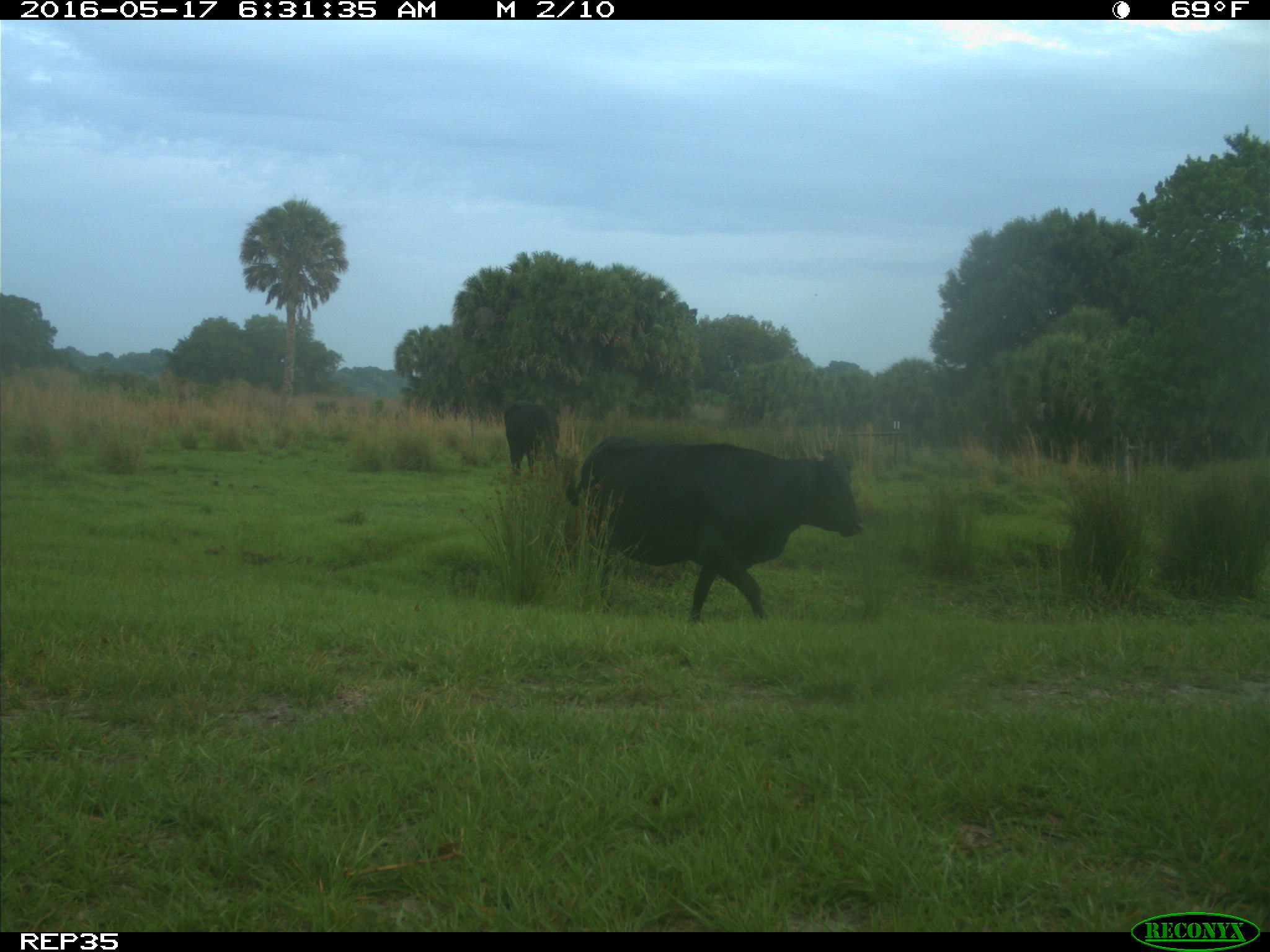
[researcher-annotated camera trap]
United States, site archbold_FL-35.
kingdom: Animalia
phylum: Chordata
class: Mammalia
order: Artiodactyla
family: Bovidae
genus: Bos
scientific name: Bos taurus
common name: domestic cow